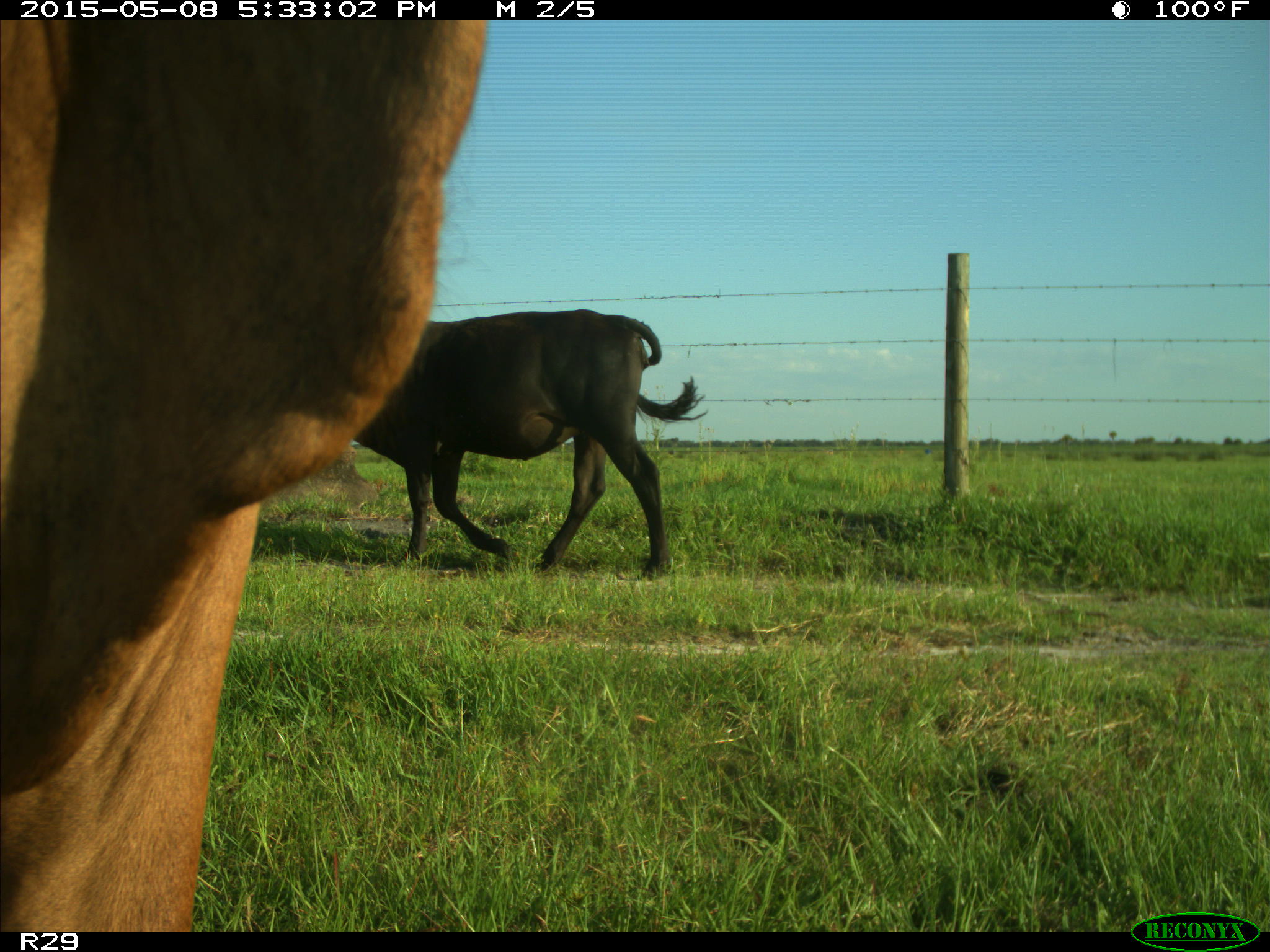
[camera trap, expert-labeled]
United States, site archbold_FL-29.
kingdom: Animalia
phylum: Chordata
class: Mammalia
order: Artiodactyla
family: Bovidae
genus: Bos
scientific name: Bos taurus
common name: domestic cow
Bos taurus (domestic cow).